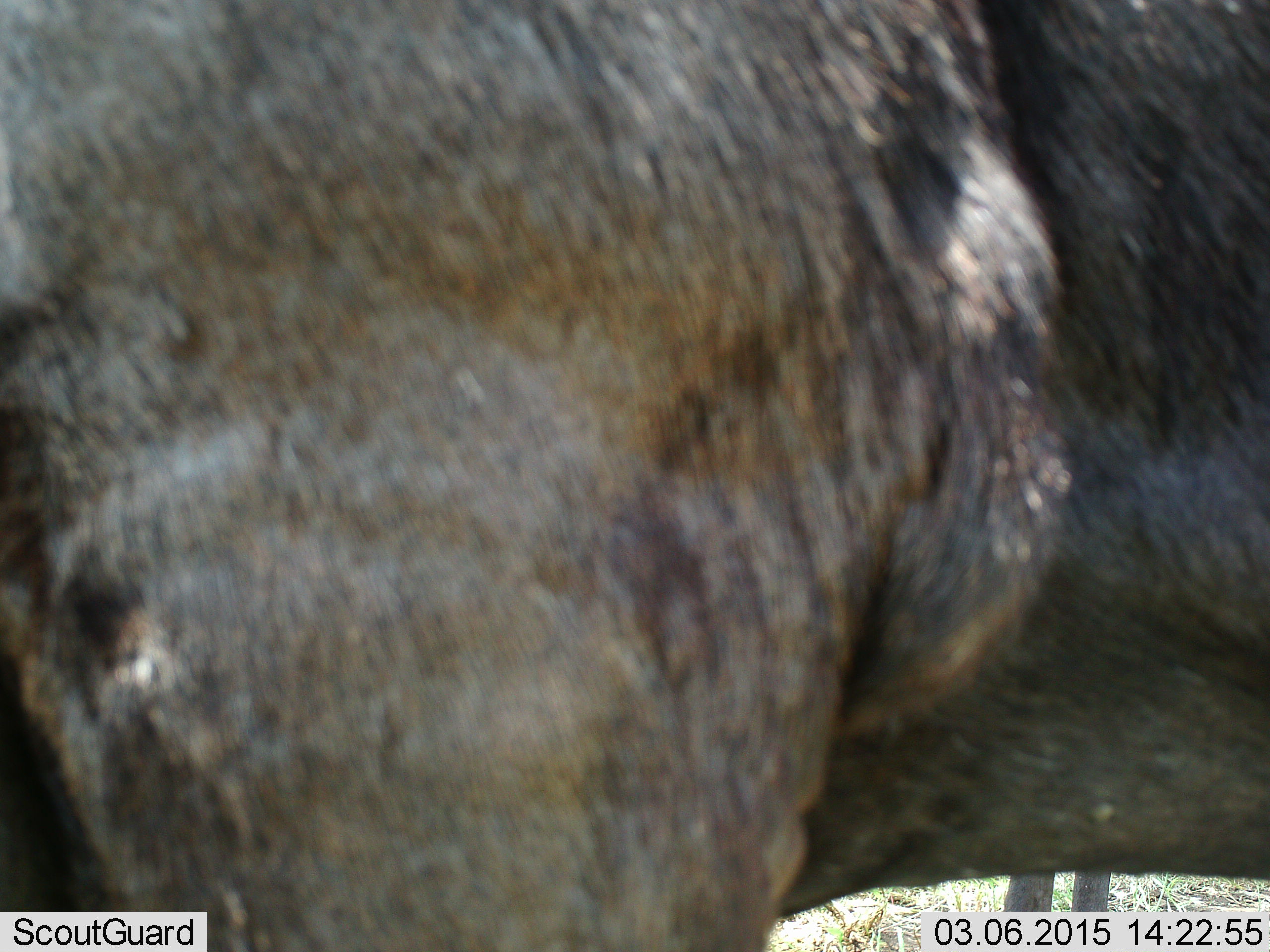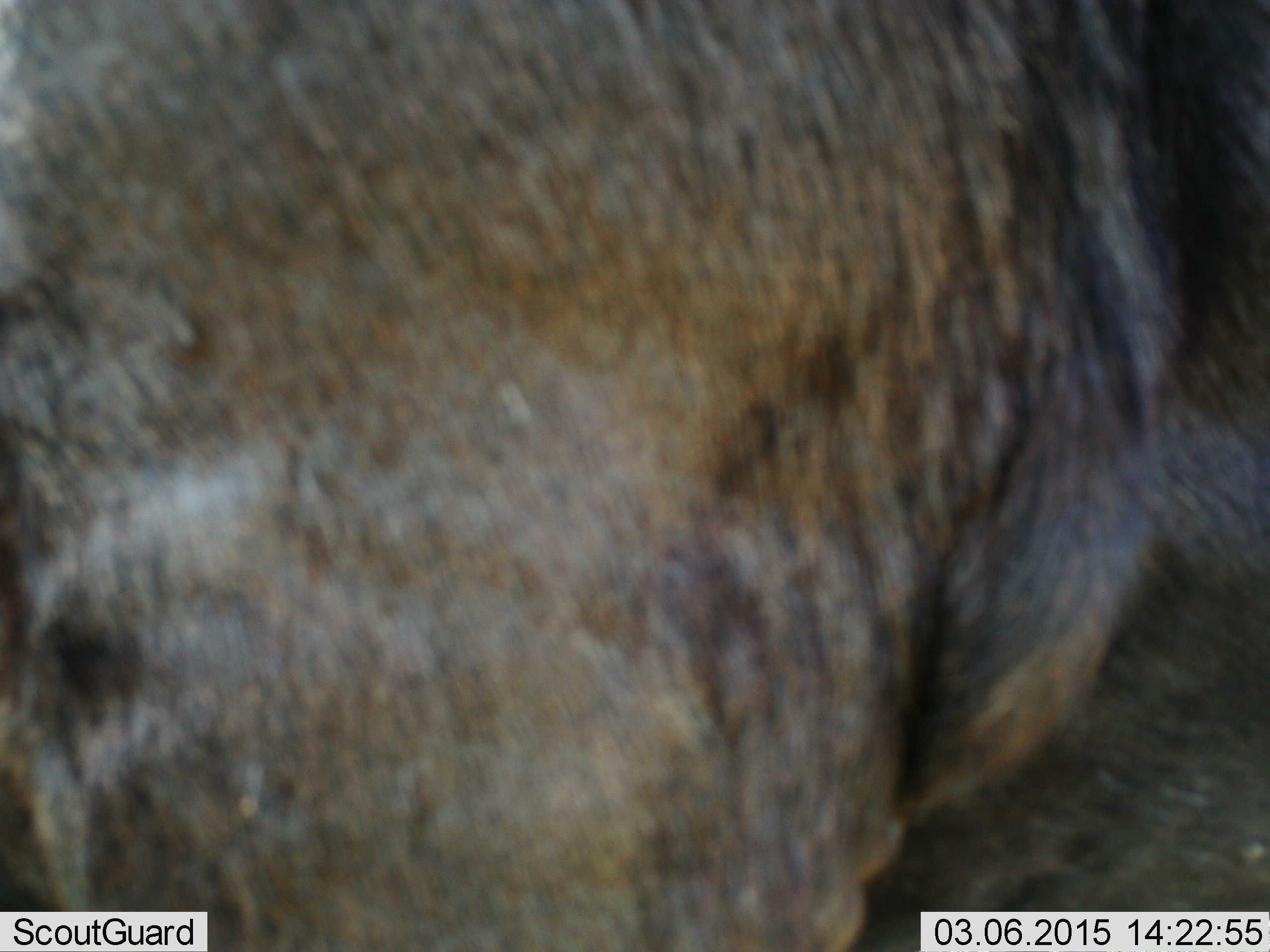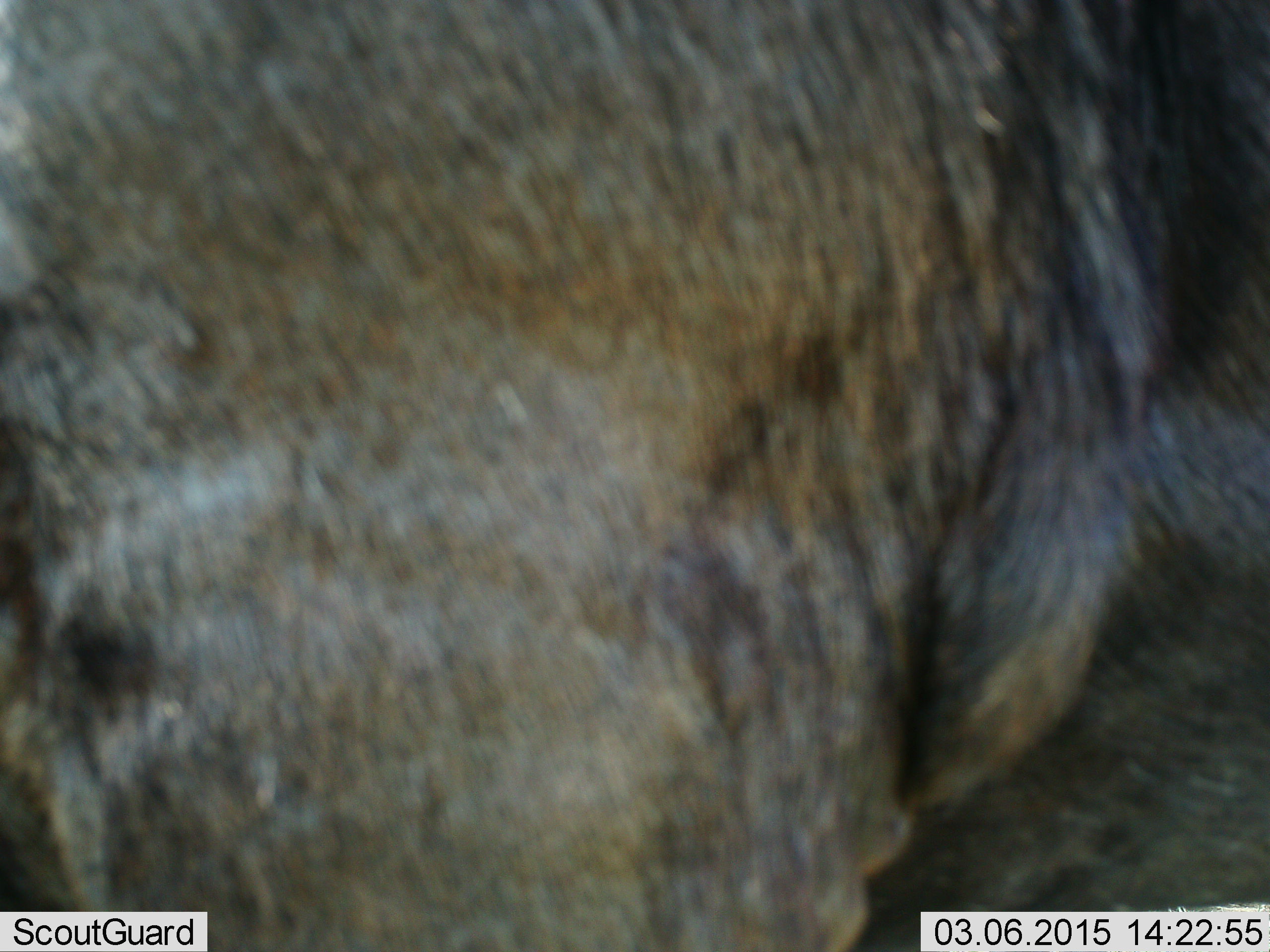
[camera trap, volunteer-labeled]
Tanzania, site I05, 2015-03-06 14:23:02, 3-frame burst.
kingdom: Animalia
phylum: Chordata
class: Mammalia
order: Artiodactyla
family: Bovidae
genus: Connochaetes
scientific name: Connochaetes taurinus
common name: blue wildebeest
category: wildebeest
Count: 1.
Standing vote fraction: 100%.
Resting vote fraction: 0%.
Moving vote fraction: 0%.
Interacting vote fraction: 0%.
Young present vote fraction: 0%.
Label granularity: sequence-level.